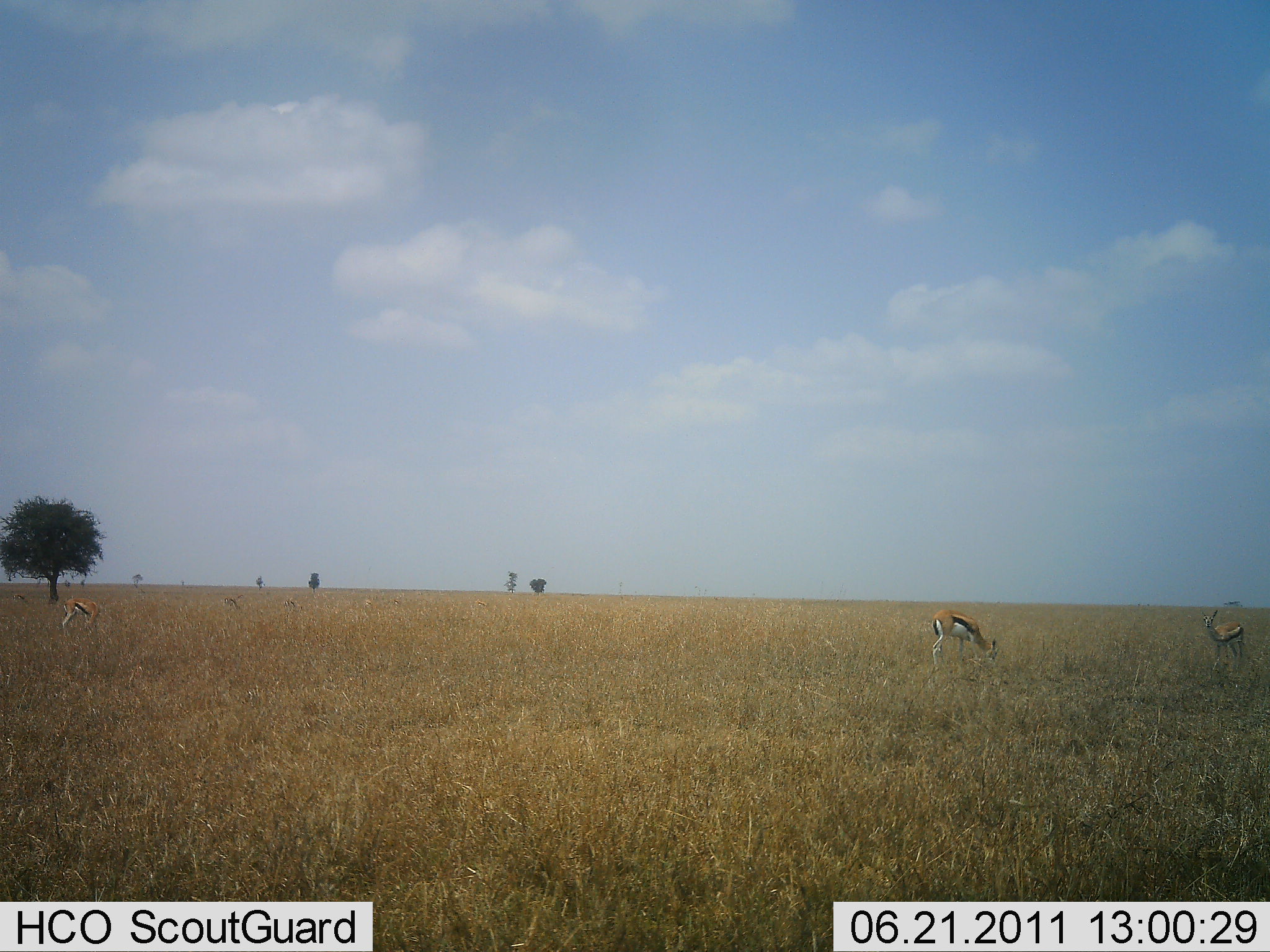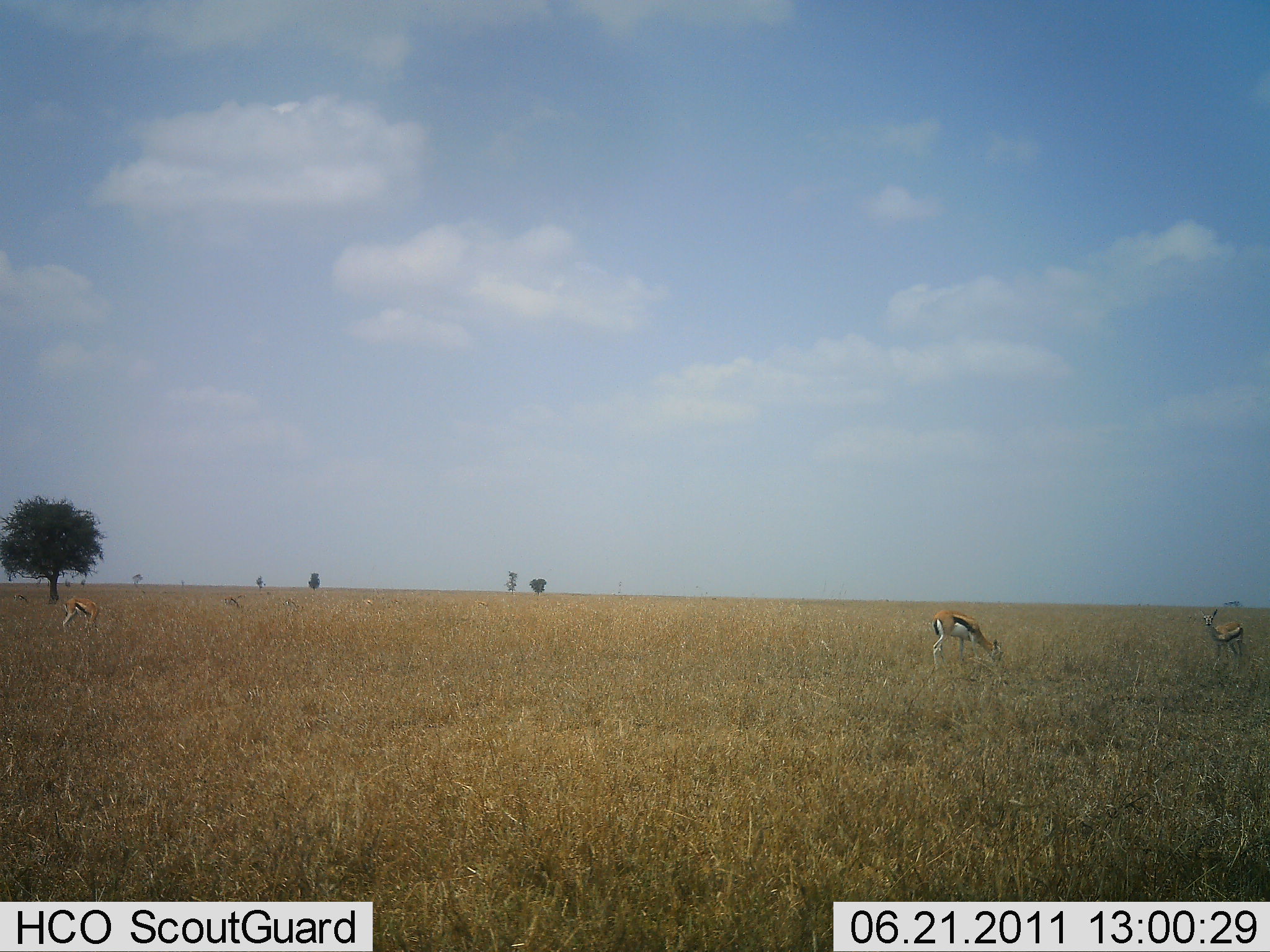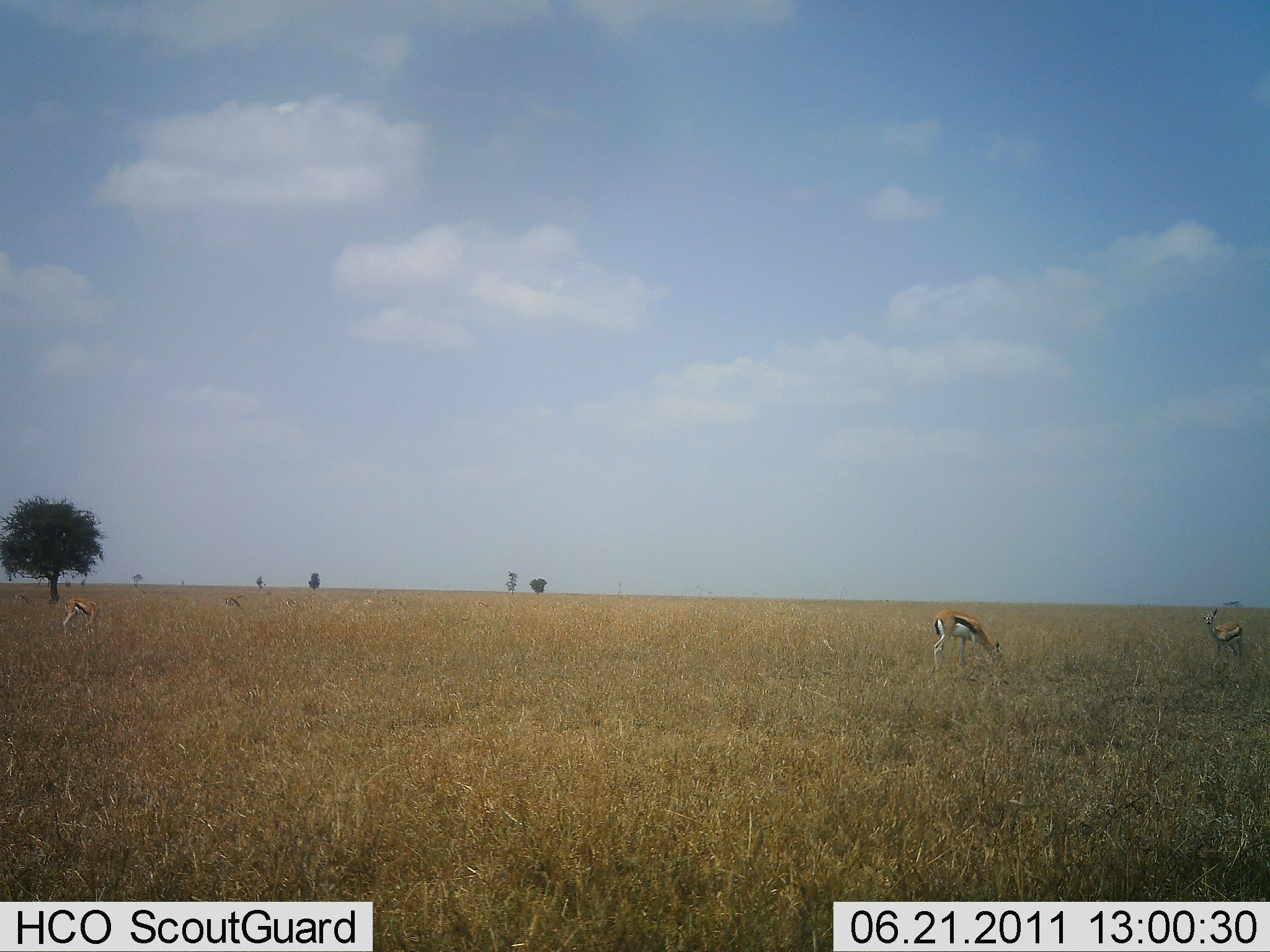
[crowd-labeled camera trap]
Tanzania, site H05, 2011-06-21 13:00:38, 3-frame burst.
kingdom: Animalia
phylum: Chordata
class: Mammalia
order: Artiodactyla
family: Bovidae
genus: Eudorcas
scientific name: Eudorcas thomsonii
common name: thomson's gazelle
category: gazellethomsons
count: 3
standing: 36%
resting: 0%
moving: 0%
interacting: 0%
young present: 0%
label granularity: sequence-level